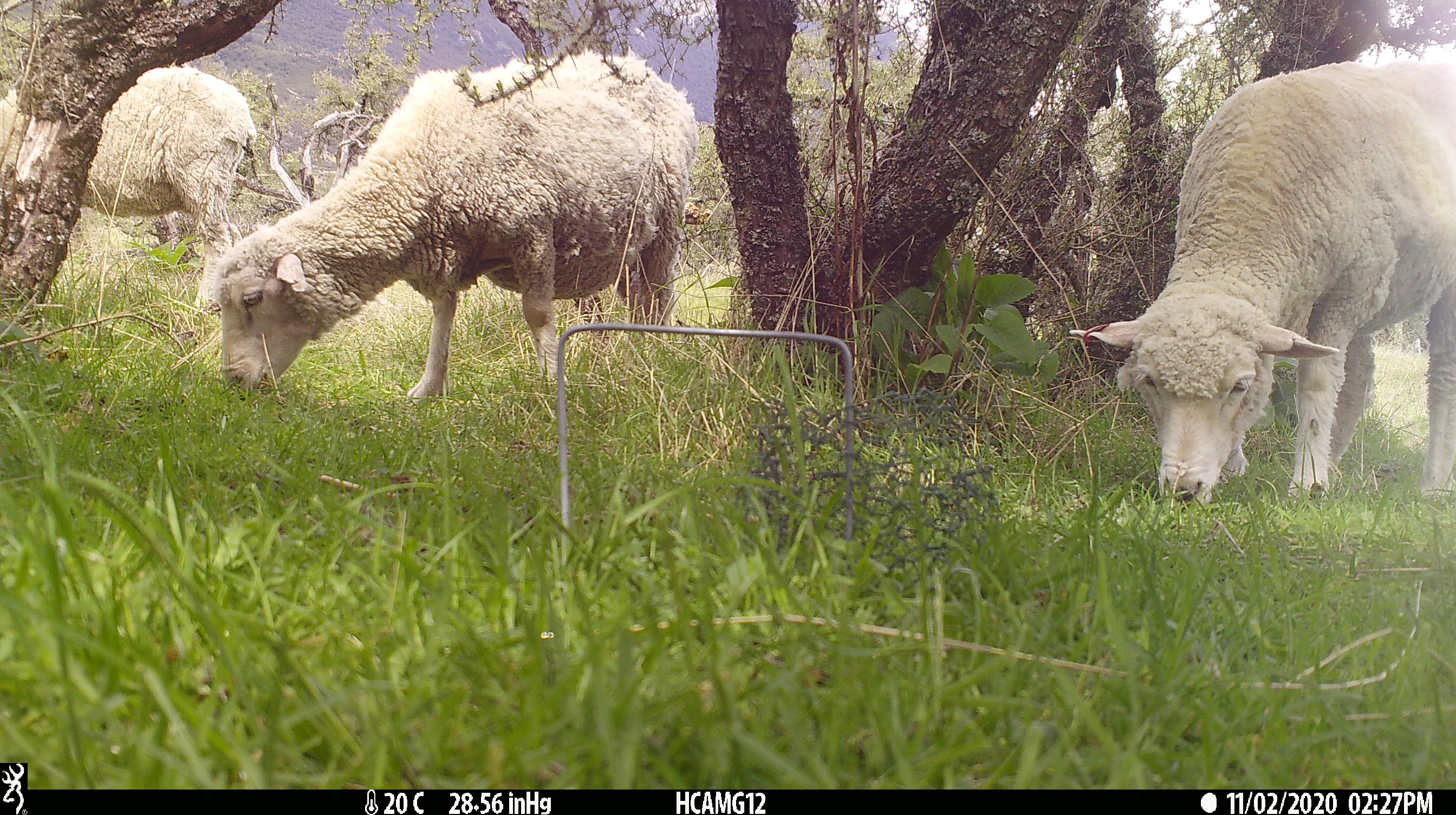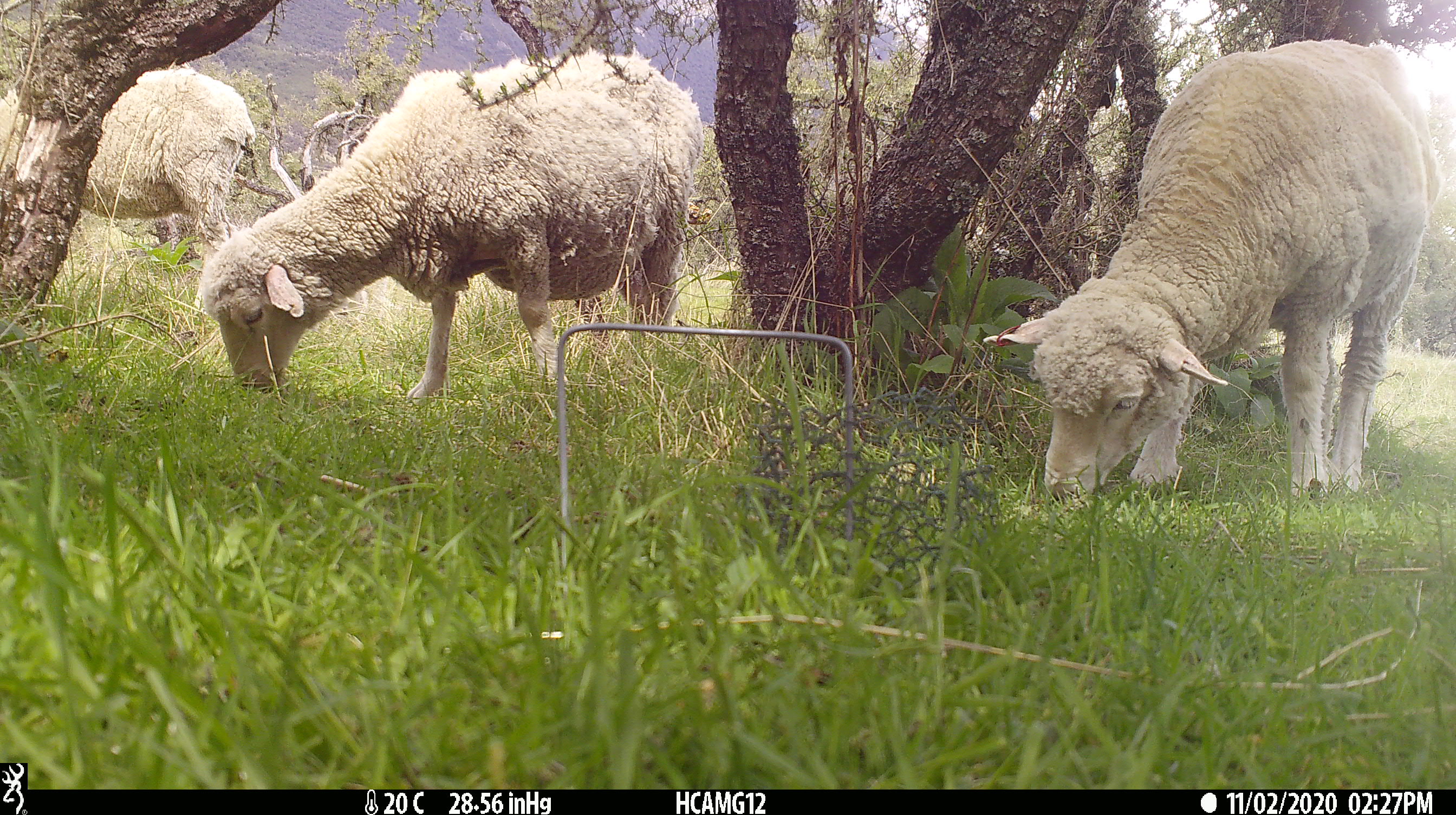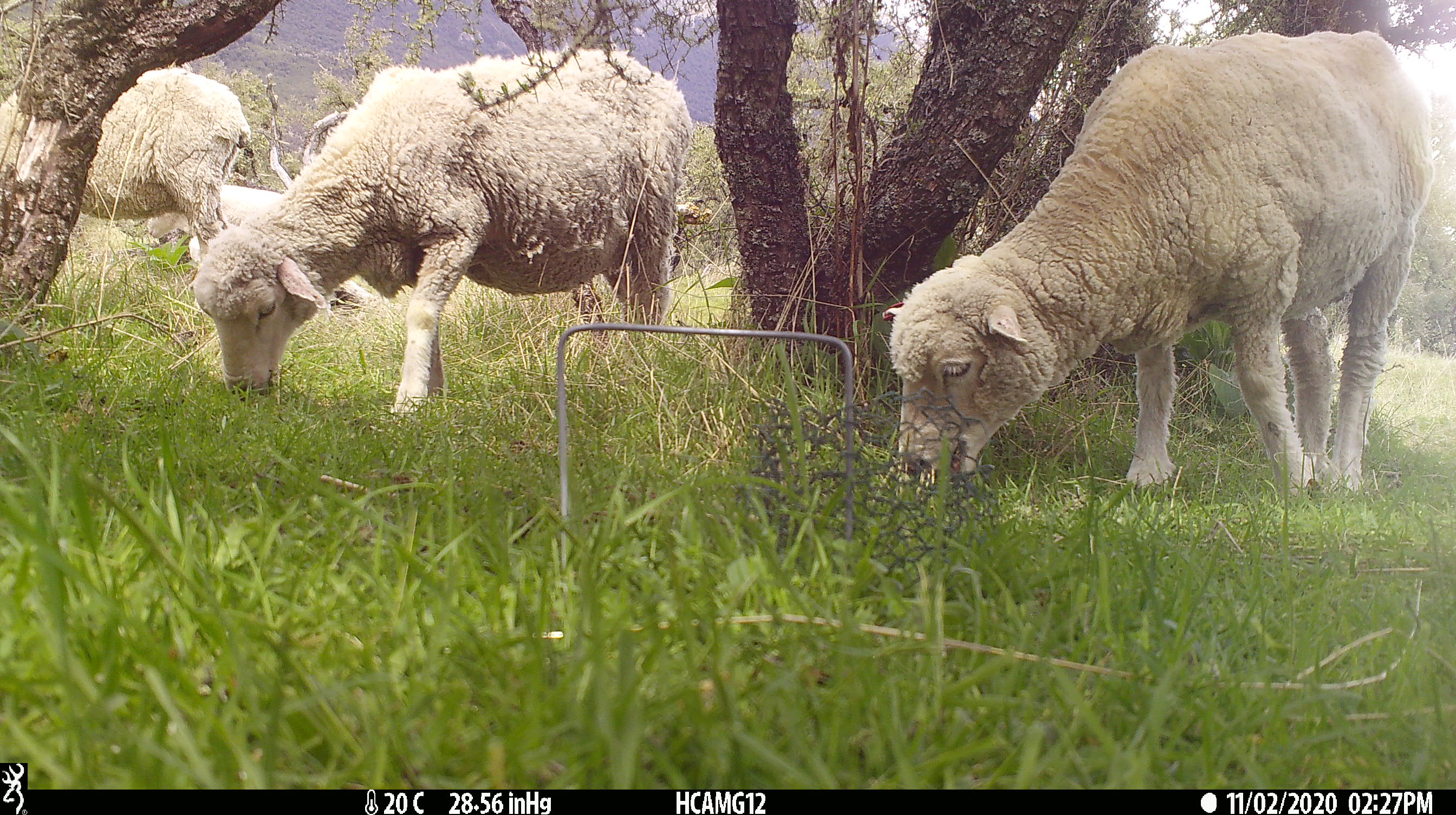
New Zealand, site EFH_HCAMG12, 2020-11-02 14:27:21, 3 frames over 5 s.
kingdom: Animalia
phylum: Chordata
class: Mammalia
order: Artiodactyla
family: Bovidae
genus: Ovis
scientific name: Ovis aries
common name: domestic sheep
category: sheep